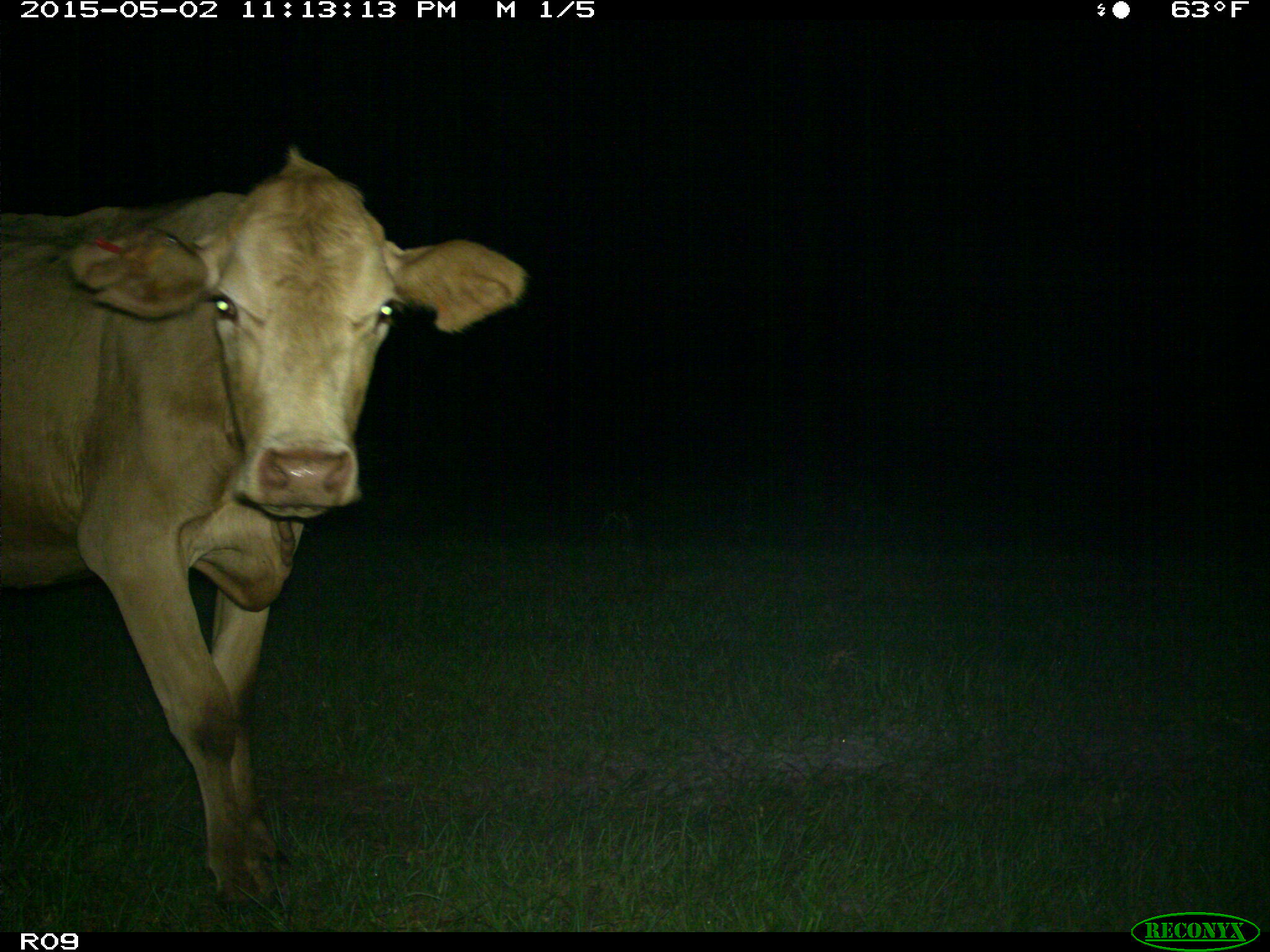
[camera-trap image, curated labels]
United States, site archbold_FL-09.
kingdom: Animalia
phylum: Chordata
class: Mammalia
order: Artiodactyla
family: Bovidae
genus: Bos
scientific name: Bos taurus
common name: domestic cow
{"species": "Bos taurus (domestic cow)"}